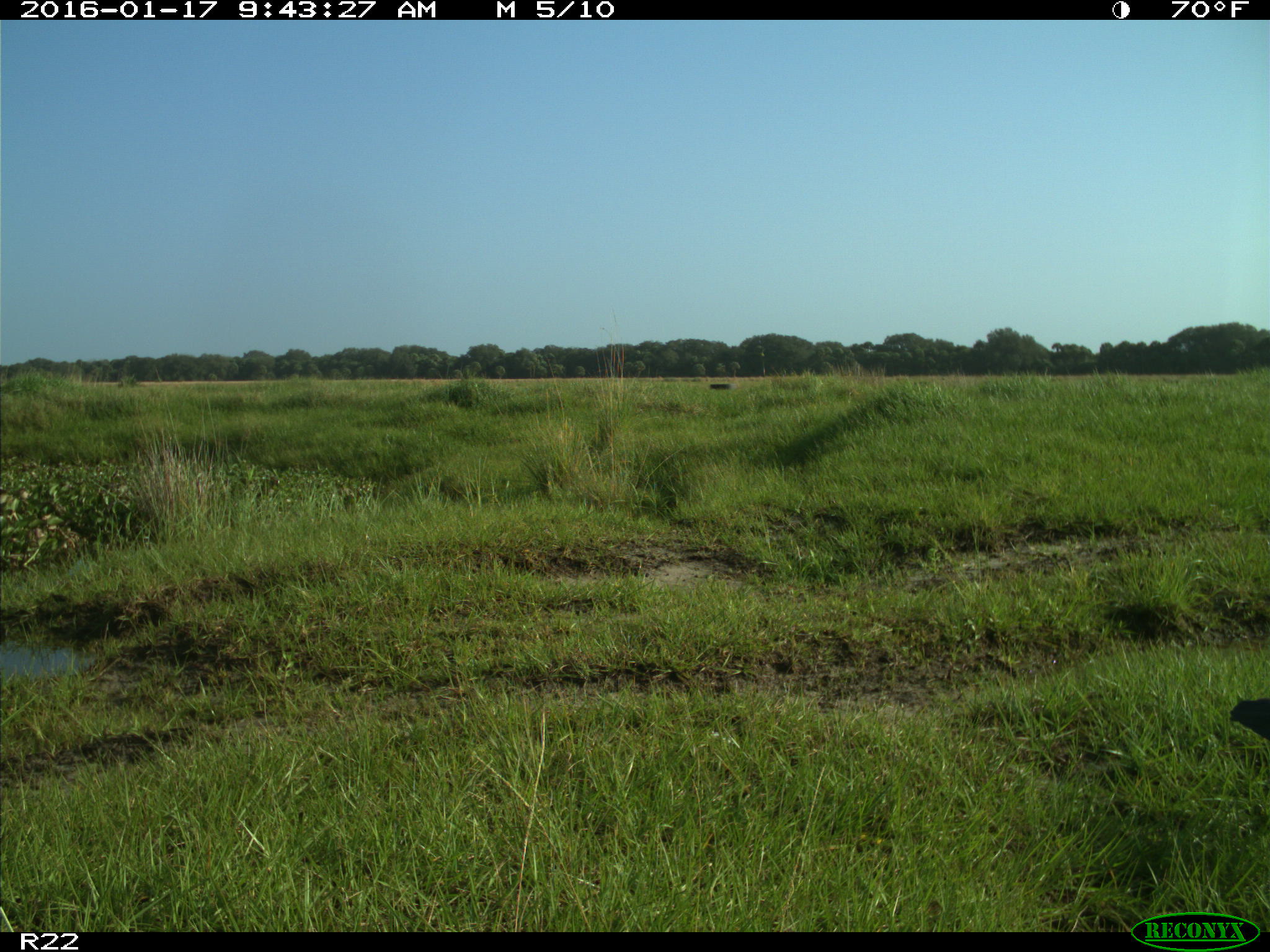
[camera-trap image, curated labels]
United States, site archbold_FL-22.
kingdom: Animalia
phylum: Chordata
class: Aves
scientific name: Aves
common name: birds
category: unidentified bird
Unidentified bird (birds) (Aves).